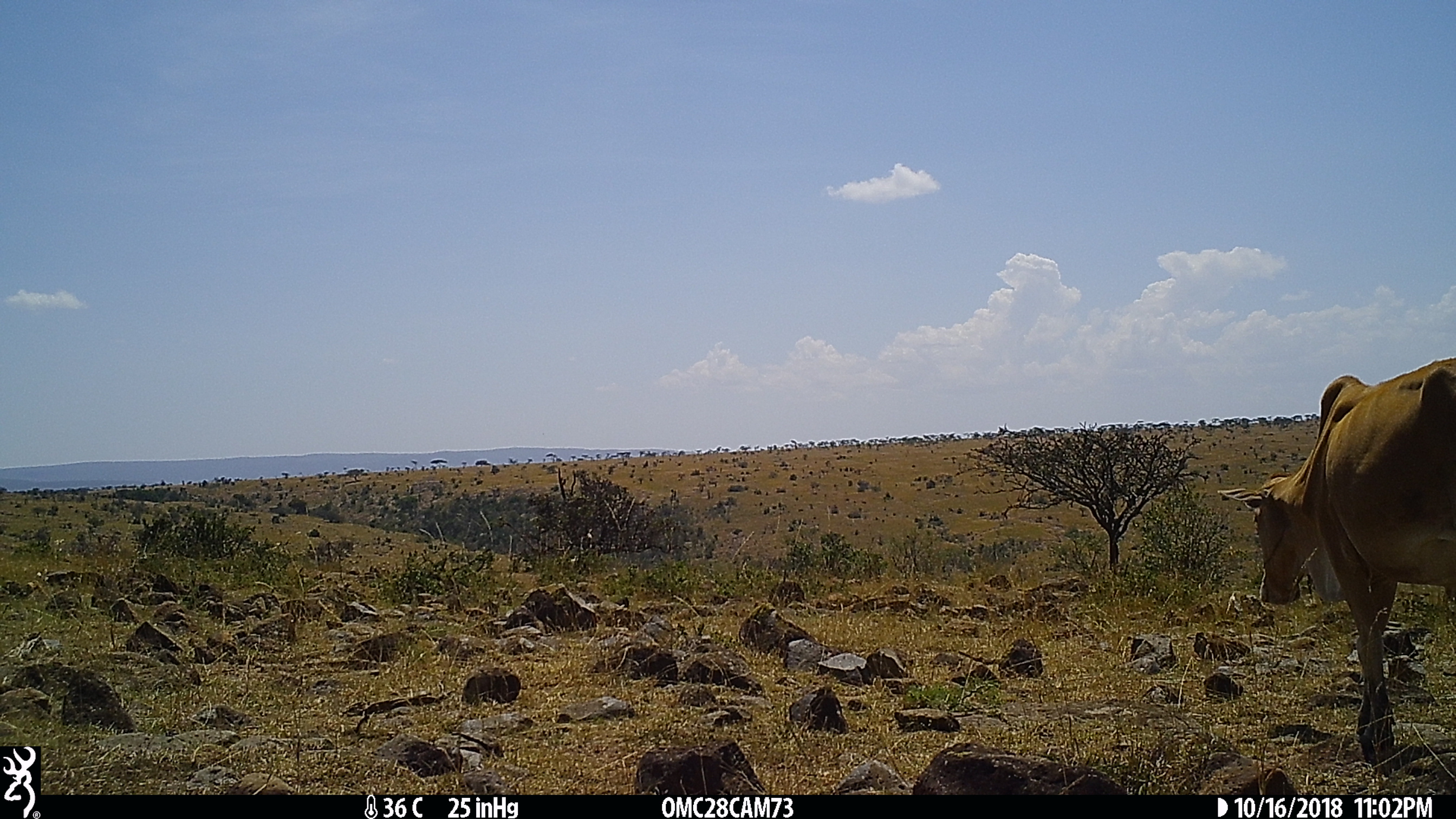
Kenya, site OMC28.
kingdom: Animalia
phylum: Chordata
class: Mammalia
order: Artiodactyla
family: Bovidae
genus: Bos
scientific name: Bos taurus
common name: cattle